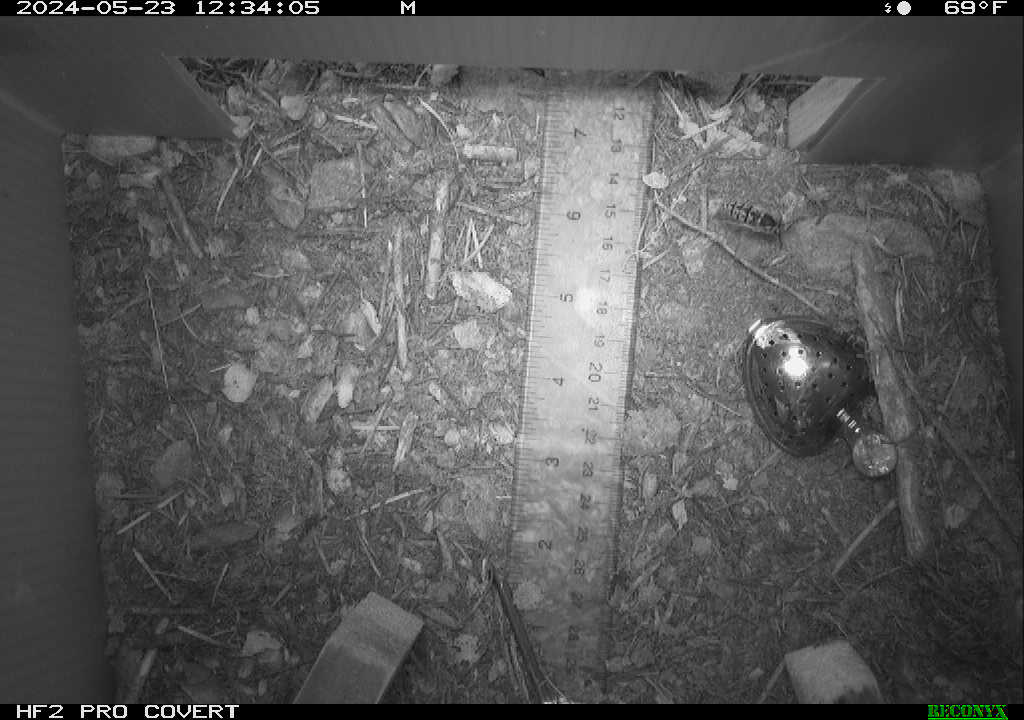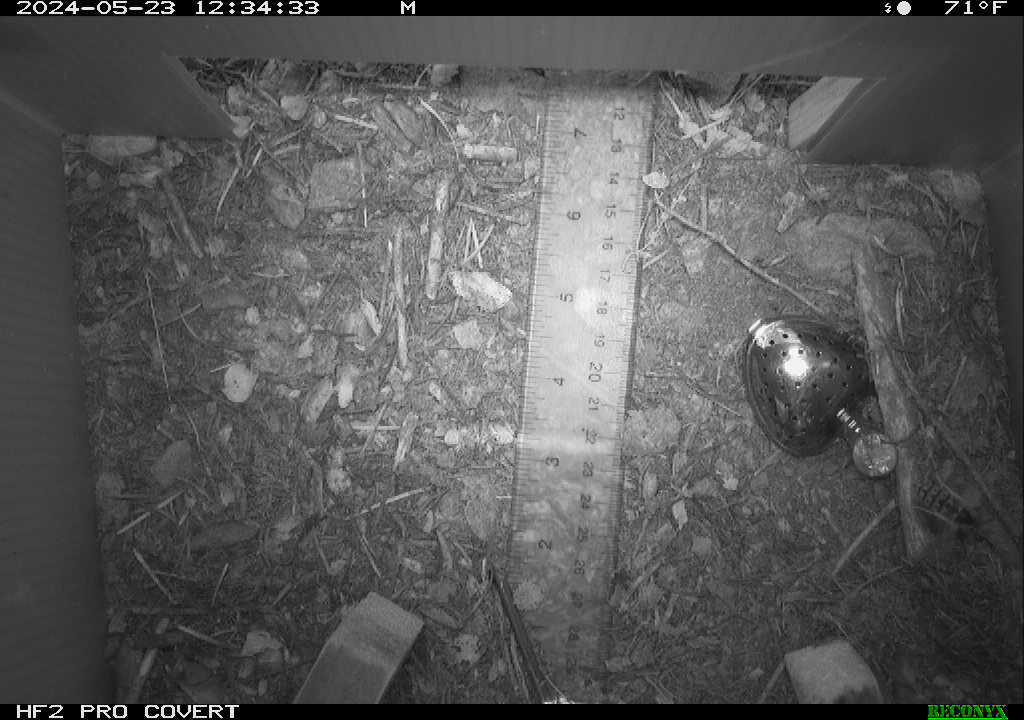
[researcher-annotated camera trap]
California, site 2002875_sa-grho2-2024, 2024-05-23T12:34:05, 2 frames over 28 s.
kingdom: Animalia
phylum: Arthropoda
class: Insecta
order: Hymenoptera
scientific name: Hymenoptera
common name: ants, bees, wasps, and sawflies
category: hymenoptera order